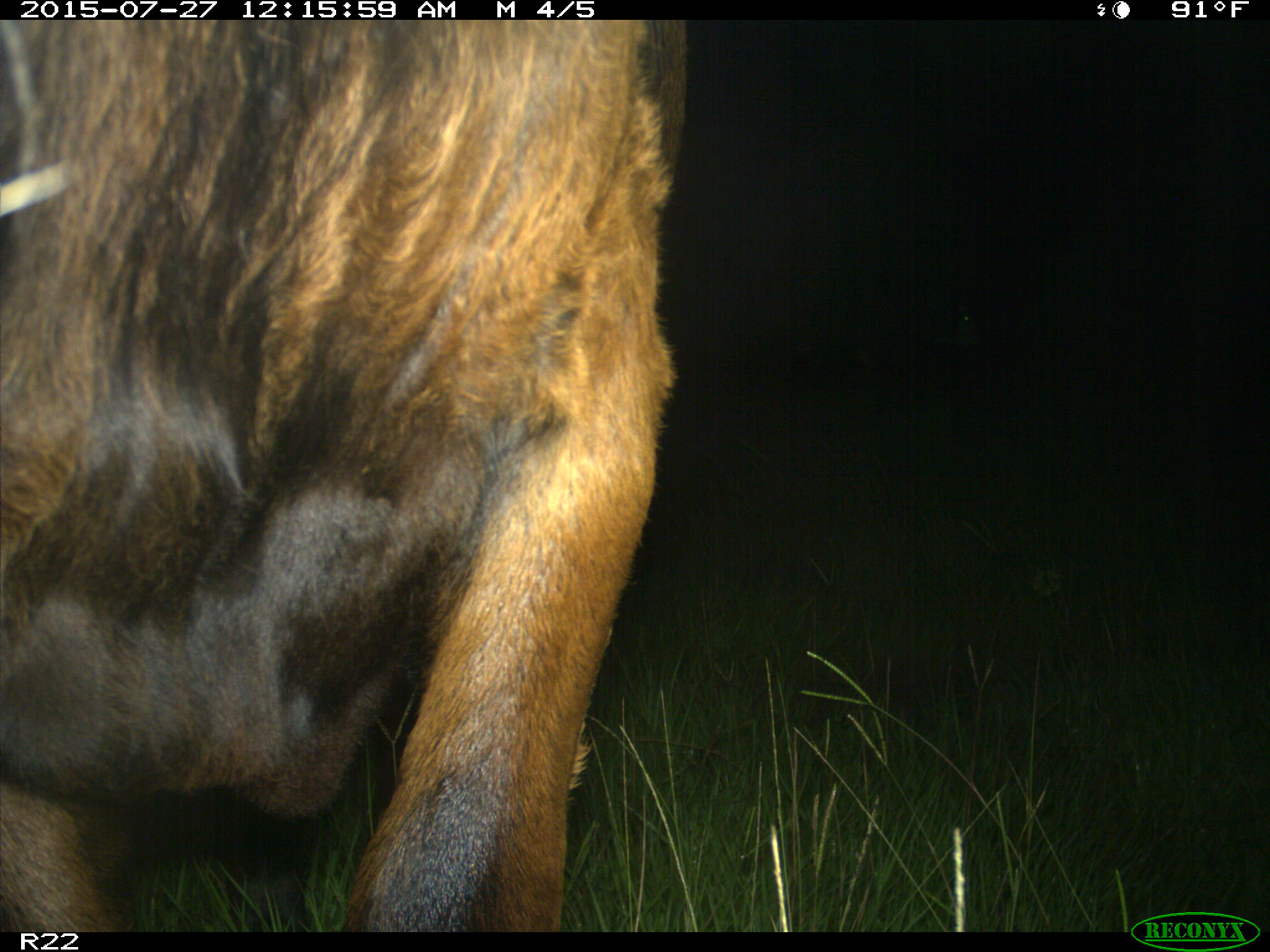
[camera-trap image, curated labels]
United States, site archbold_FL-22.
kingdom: Animalia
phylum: Chordata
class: Mammalia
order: Artiodactyla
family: Bovidae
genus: Bos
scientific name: Bos taurus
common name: domestic cow